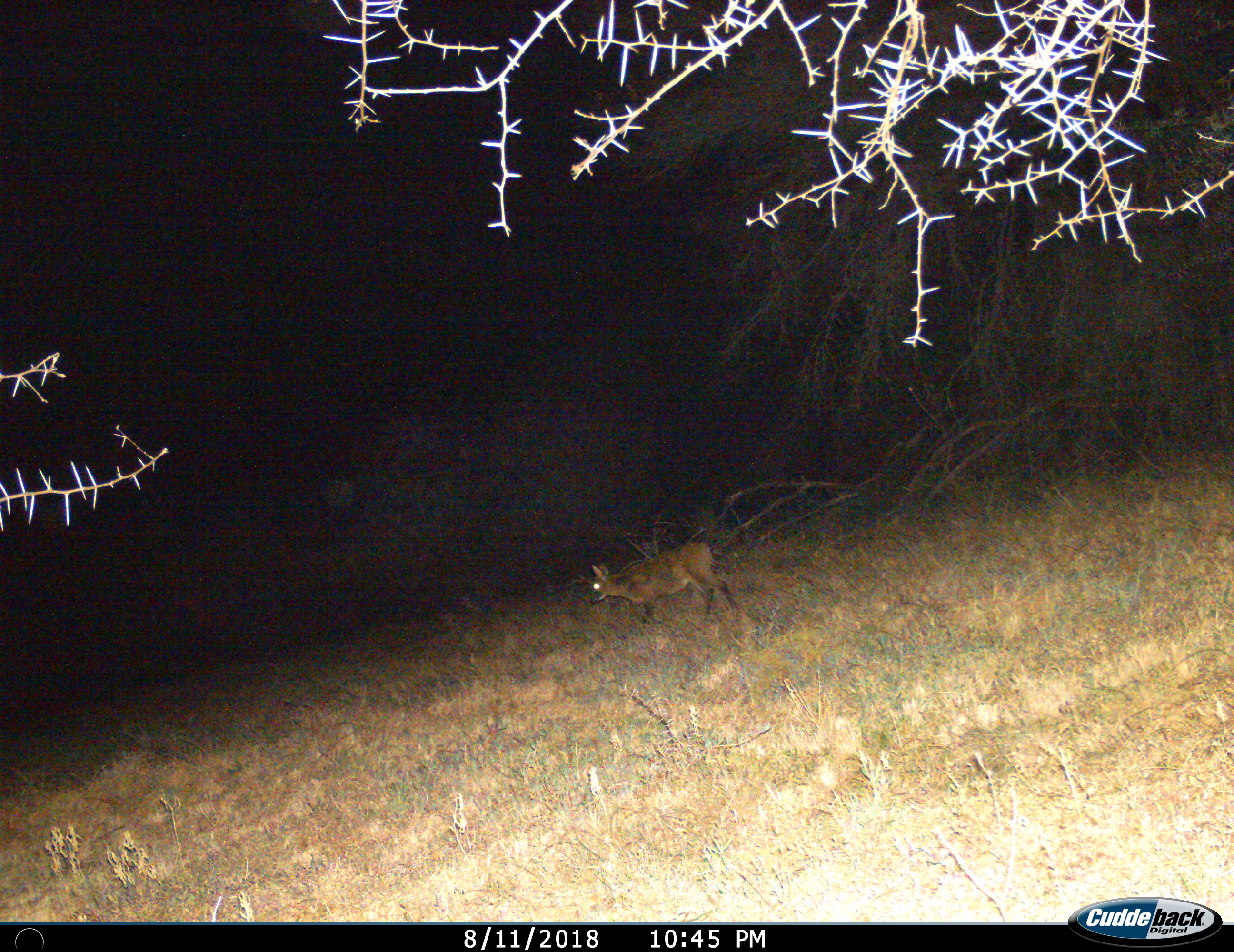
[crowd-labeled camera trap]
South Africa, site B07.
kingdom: Animalia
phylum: Chordata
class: Mammalia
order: Artiodactyla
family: Bovidae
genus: Sylvicapra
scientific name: Sylvicapra grimmia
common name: common grey duiker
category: duikercommongrey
Duikercommongrey (common grey duiker) (Sylvicapra grimmia), count 1. Behavior (volunteer vote fractions): standing 0%, resting 0%, moving 100%, interacting 0%. Young present (vote fraction): 0%. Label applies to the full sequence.